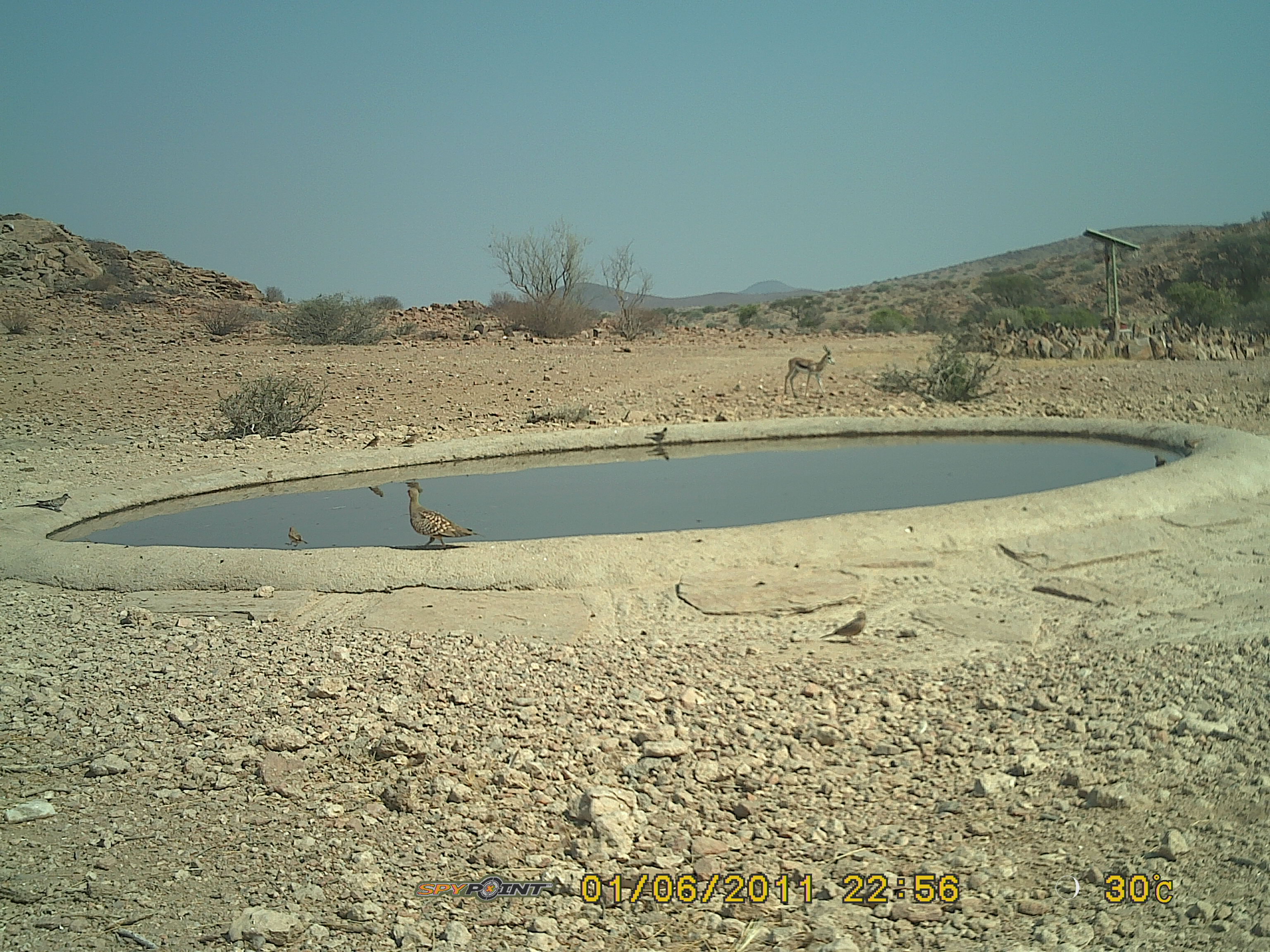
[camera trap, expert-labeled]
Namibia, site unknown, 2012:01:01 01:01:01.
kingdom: Animalia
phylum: Chordata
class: Aves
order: Pterocliformes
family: Pteroclidae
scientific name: Pteroclidae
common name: sandgrouse